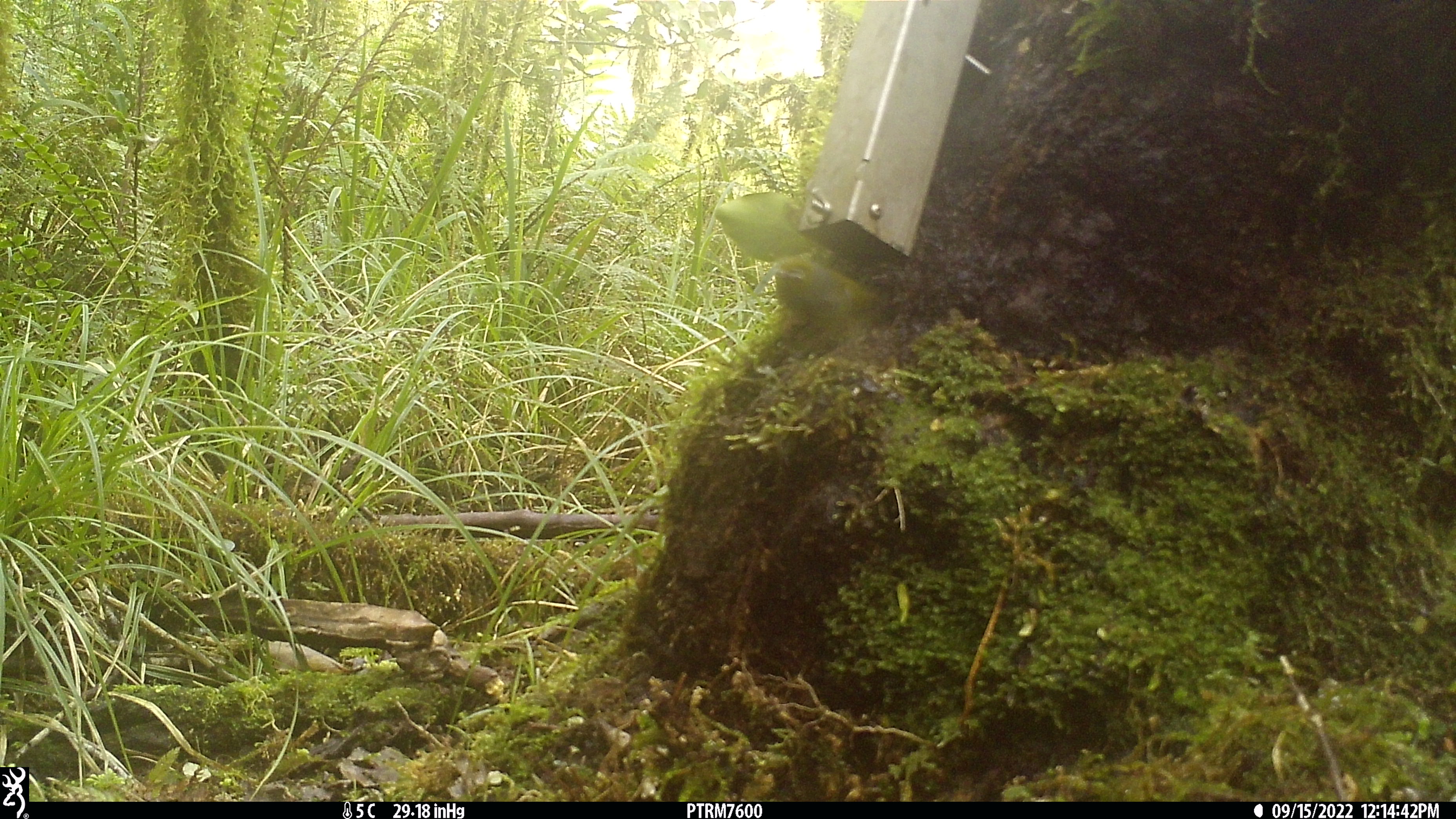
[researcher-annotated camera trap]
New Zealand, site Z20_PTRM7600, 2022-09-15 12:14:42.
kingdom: Animalia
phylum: Chordata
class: Aves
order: Passeriformes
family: Zosteropidae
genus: Zosterops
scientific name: Zosterops lateralis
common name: silvereye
Silvereye (Zosterops lateralis).